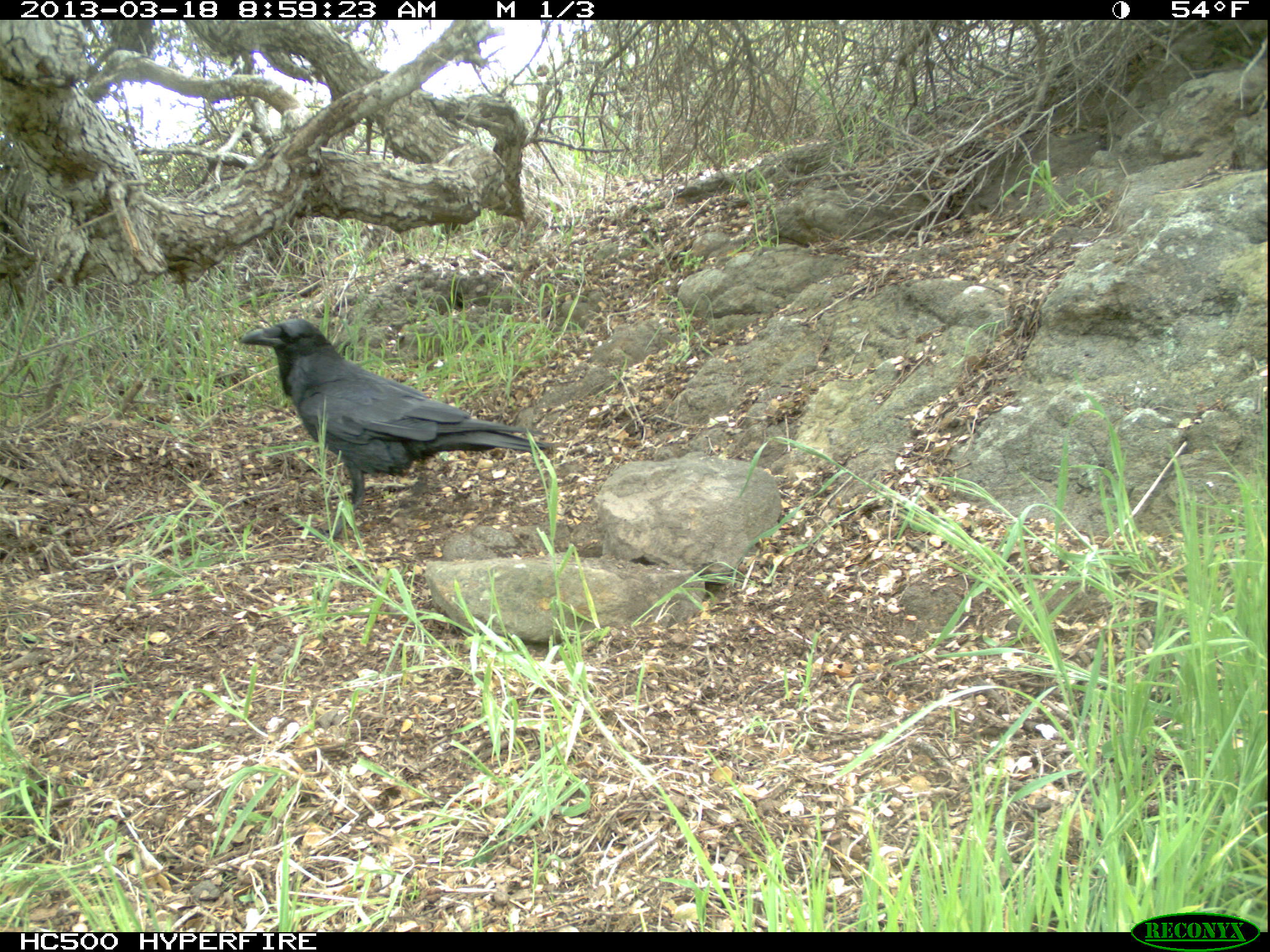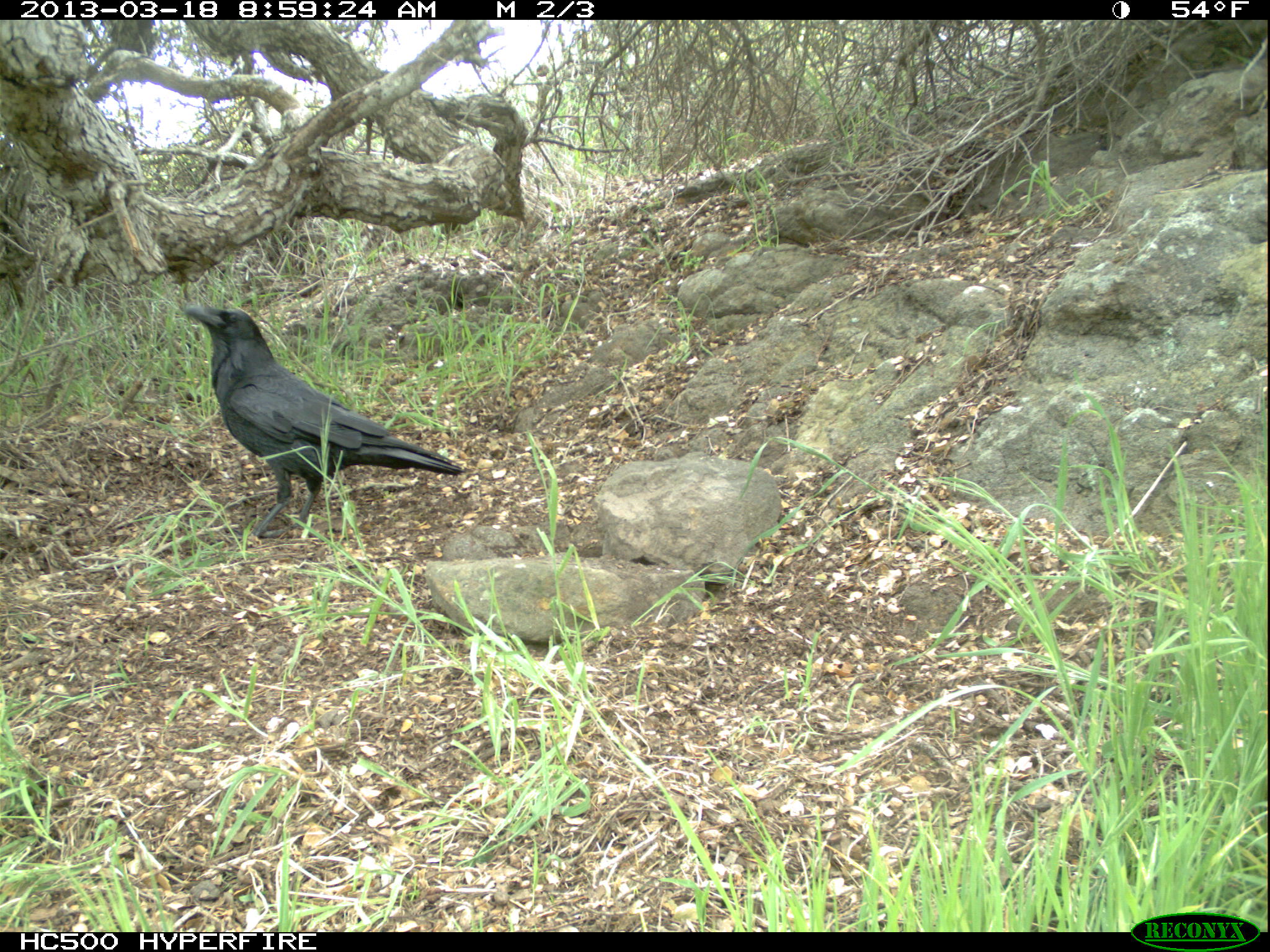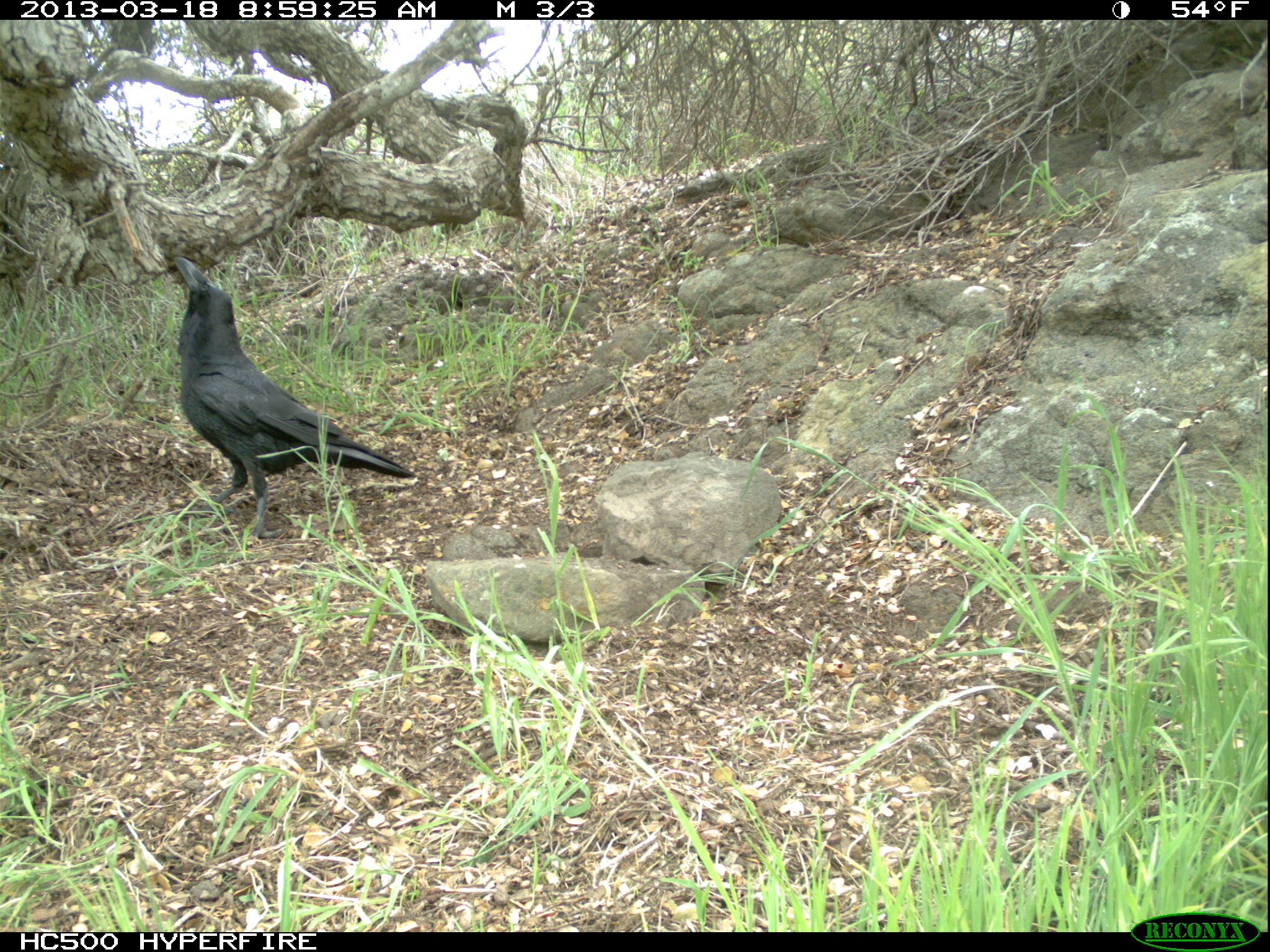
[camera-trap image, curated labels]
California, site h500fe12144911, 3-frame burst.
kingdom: Animalia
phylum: Chordata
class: Aves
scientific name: Aves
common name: bird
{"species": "bird (Aves)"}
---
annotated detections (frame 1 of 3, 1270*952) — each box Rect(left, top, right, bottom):
bird: Rect(239, 316, 552, 542)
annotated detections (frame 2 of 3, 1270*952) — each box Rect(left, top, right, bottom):
bird: Rect(184, 306, 464, 541)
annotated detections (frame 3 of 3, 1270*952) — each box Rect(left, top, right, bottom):
bird: Rect(171, 255, 415, 552)